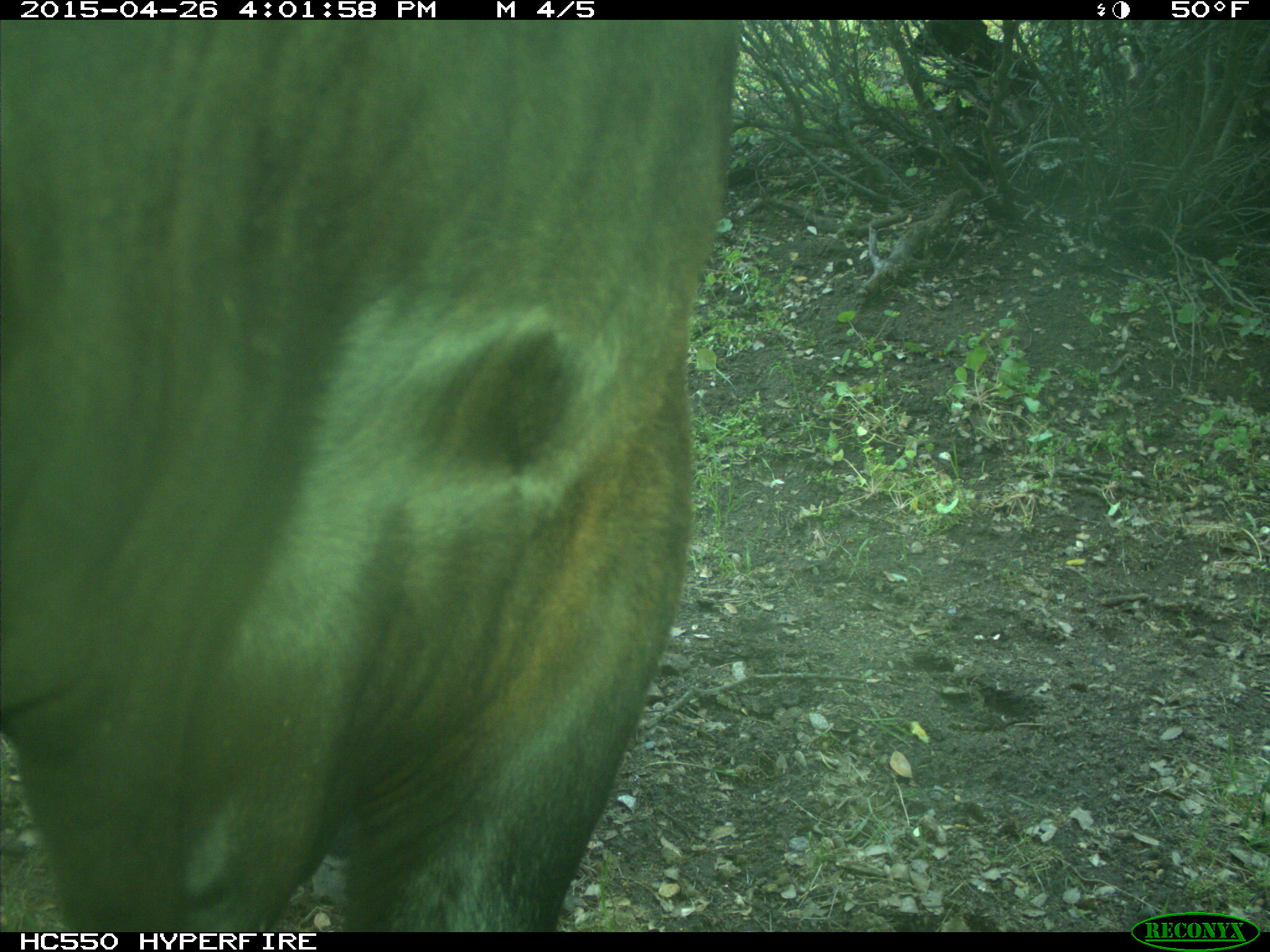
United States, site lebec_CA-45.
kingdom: Animalia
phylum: Chordata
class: Mammalia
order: Artiodactyla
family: Bovidae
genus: Bos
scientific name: Bos taurus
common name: domestic cow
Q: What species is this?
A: Bos taurus (domestic cow).